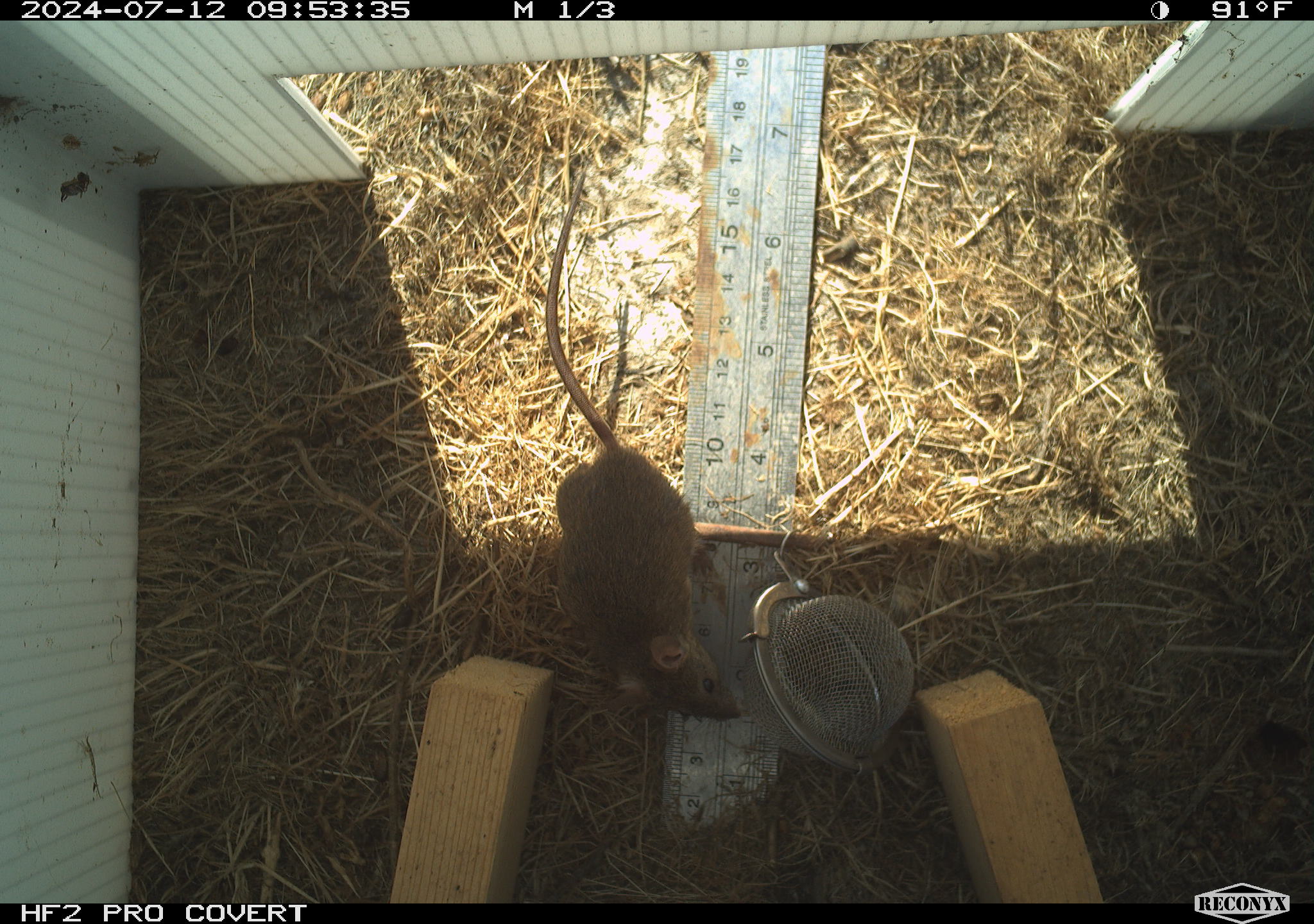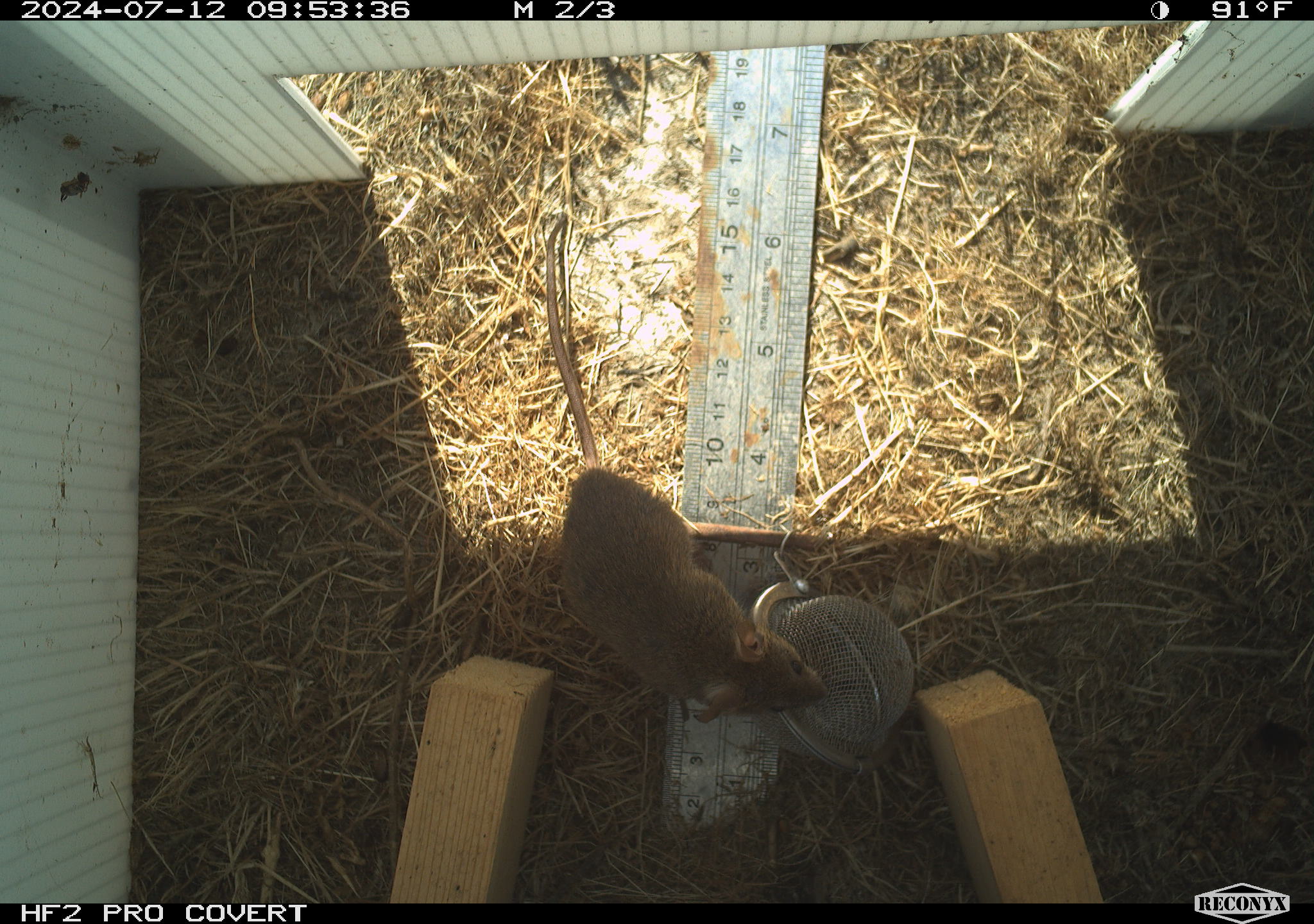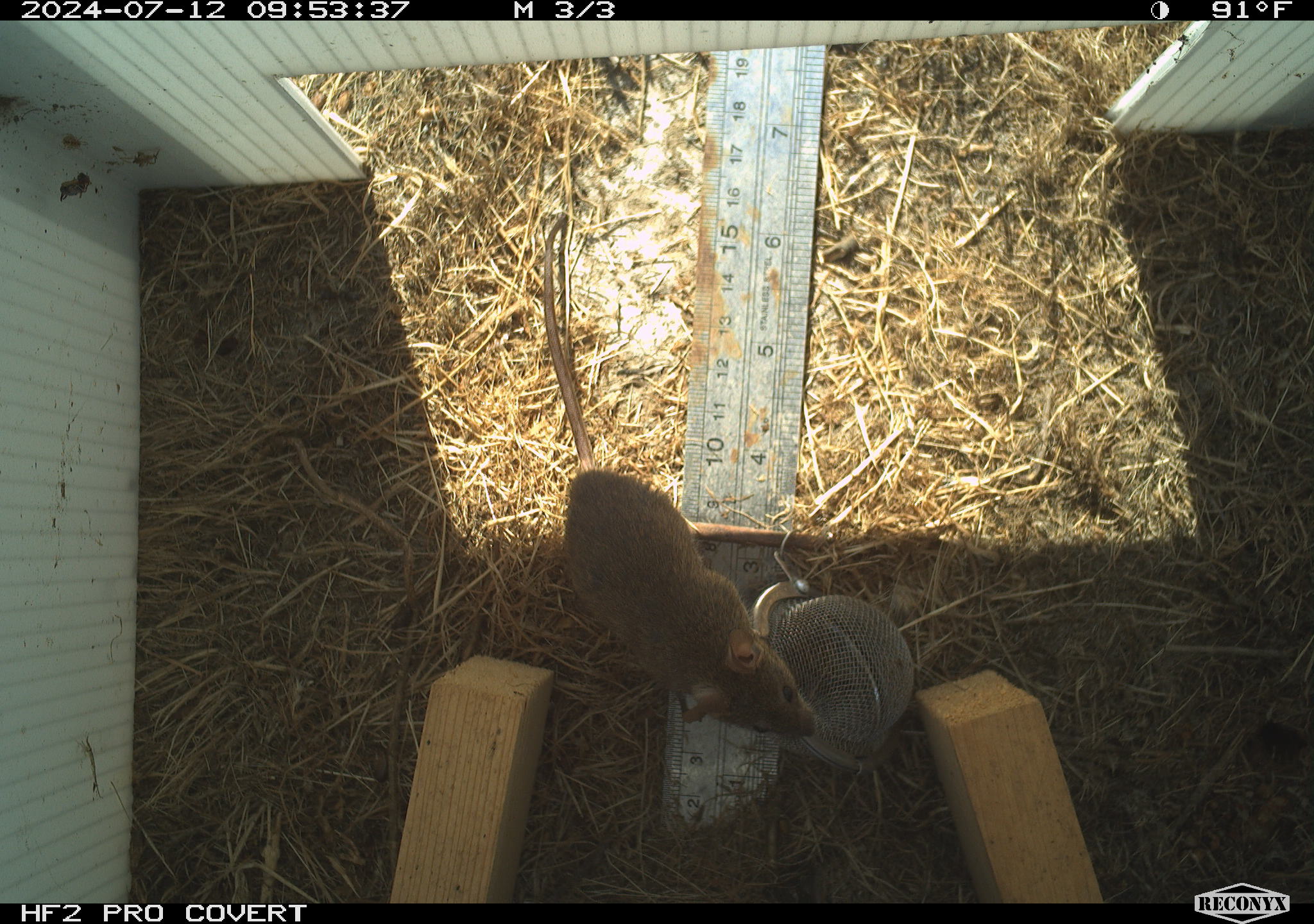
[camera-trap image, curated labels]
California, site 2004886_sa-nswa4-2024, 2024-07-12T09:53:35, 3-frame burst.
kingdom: Animalia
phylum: Chordata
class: Mammalia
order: Rodentia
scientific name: Rodentia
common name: mouse species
Mouse species (Rodentia).